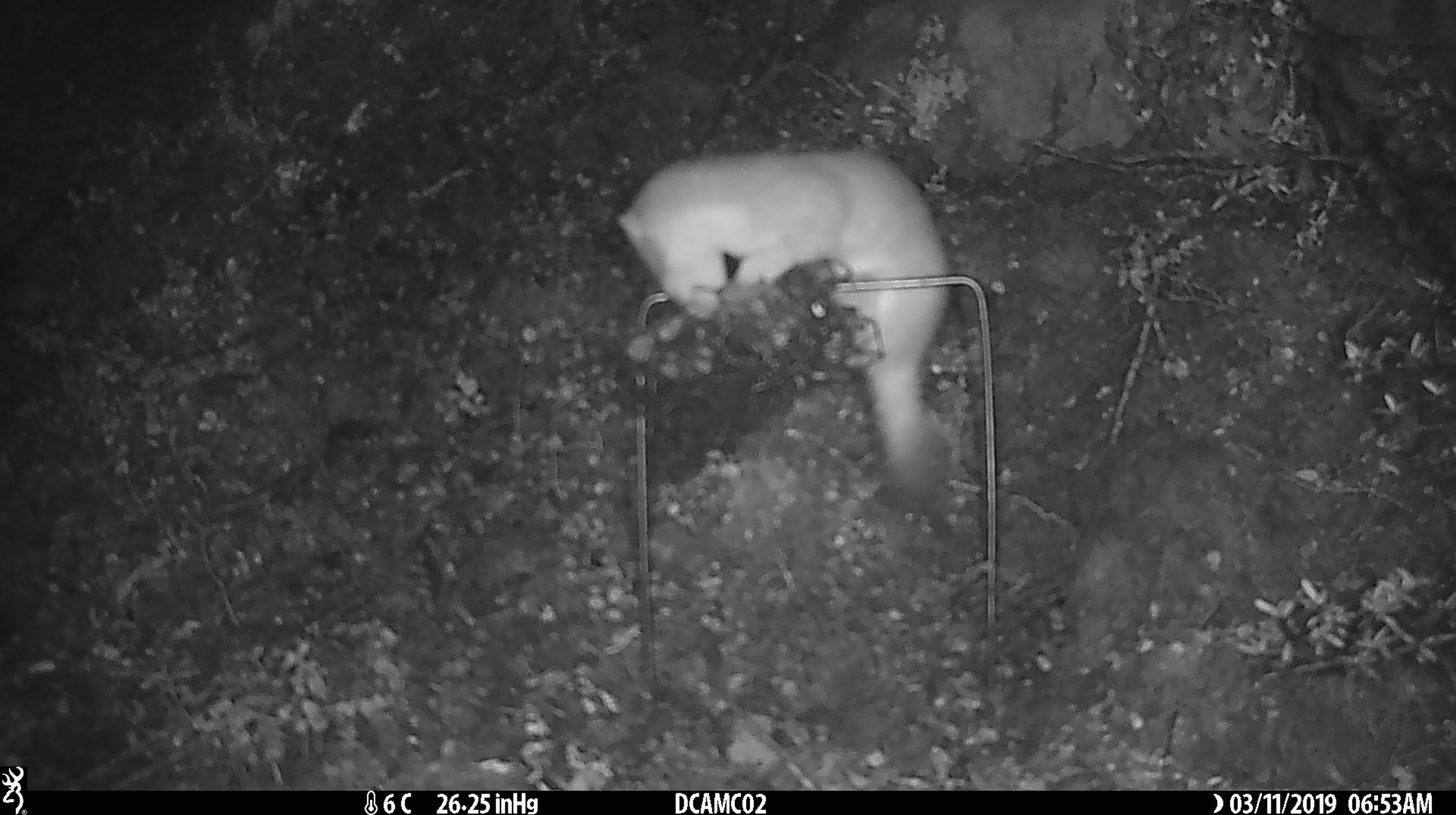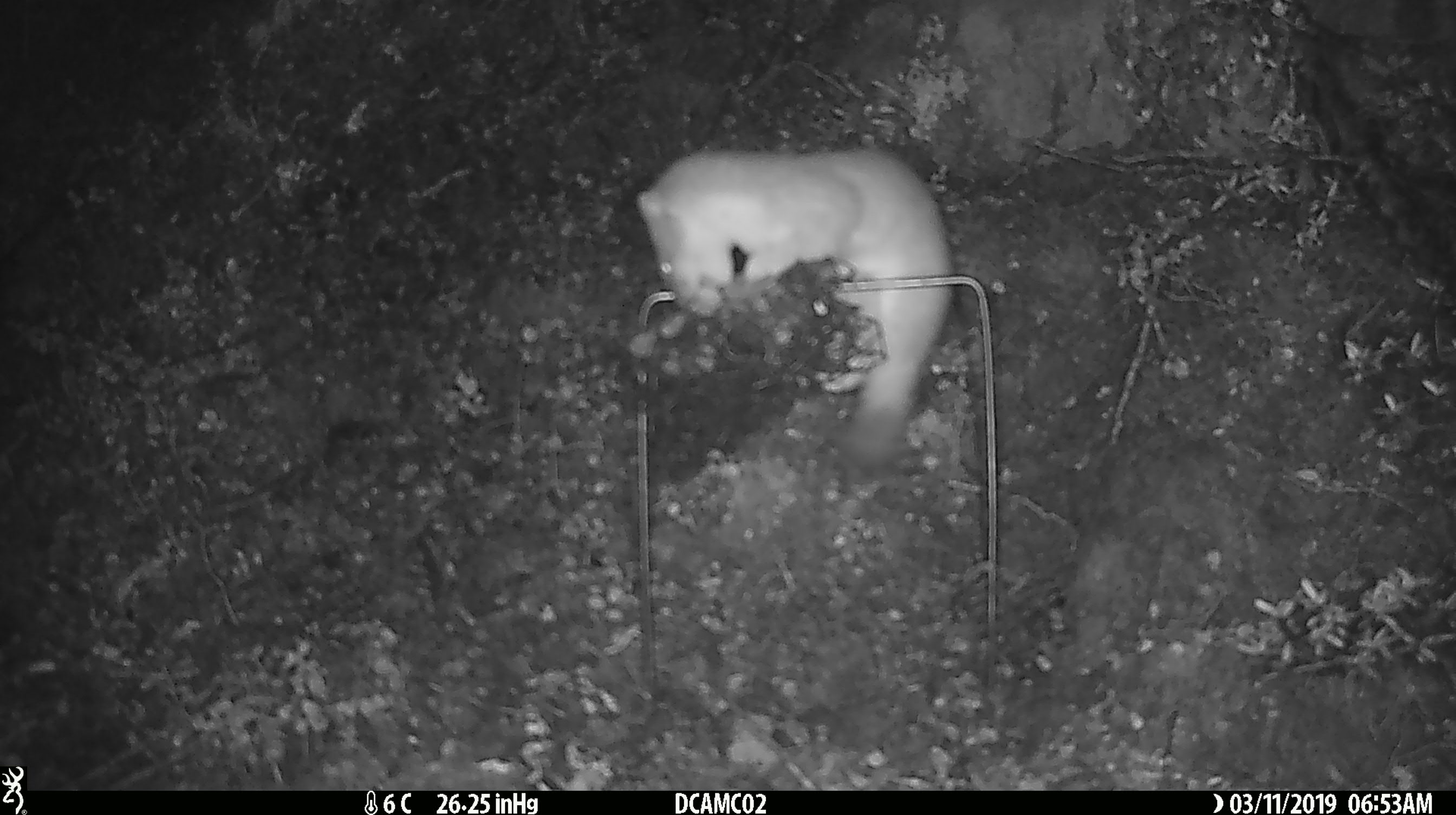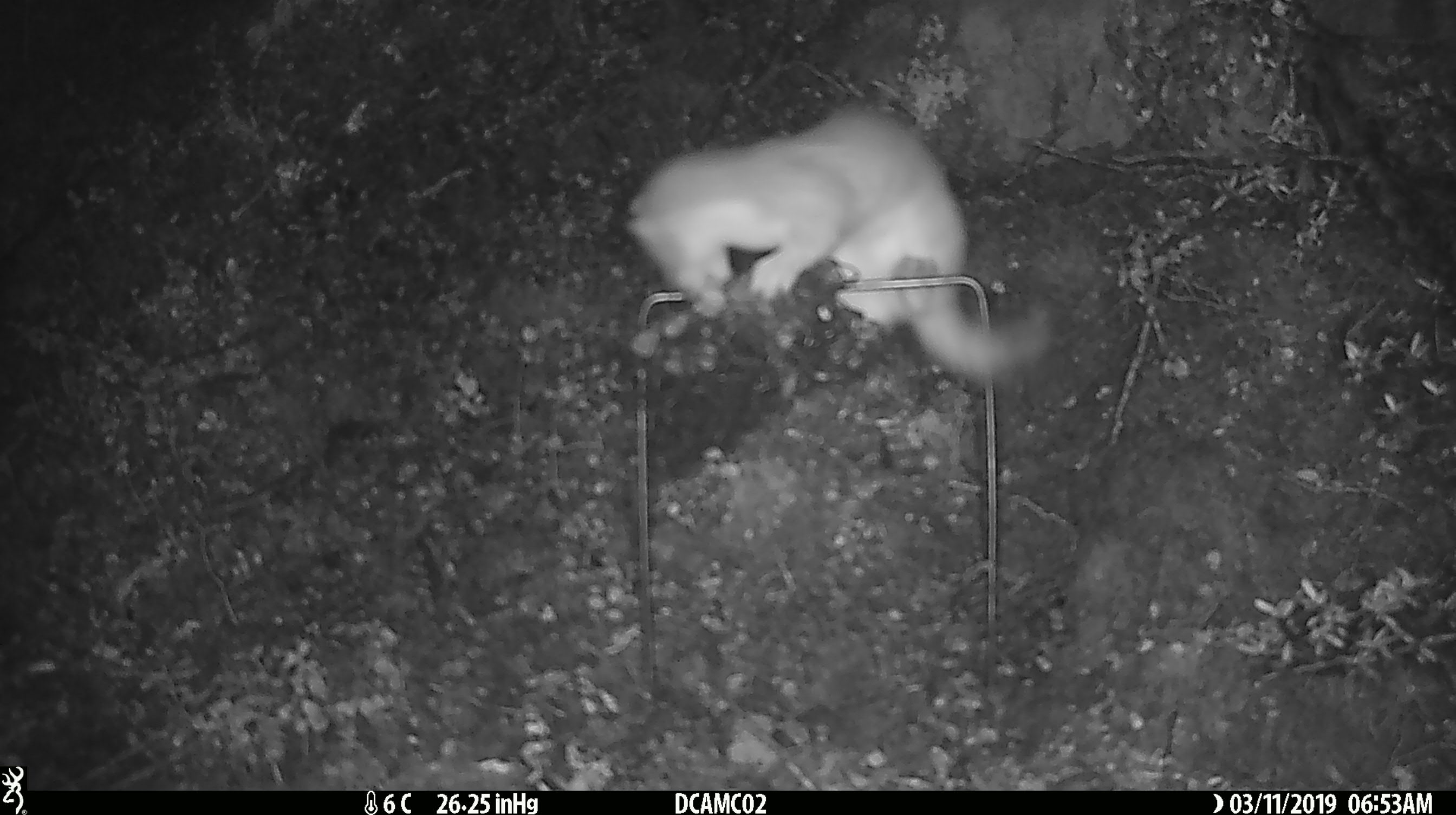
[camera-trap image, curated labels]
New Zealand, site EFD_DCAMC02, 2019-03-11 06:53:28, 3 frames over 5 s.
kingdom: Animalia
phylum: Chordata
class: Mammalia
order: Carnivora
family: Mustelidae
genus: Mustela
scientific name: Mustela erminea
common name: stoat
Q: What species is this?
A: Stoat (Mustela erminea).